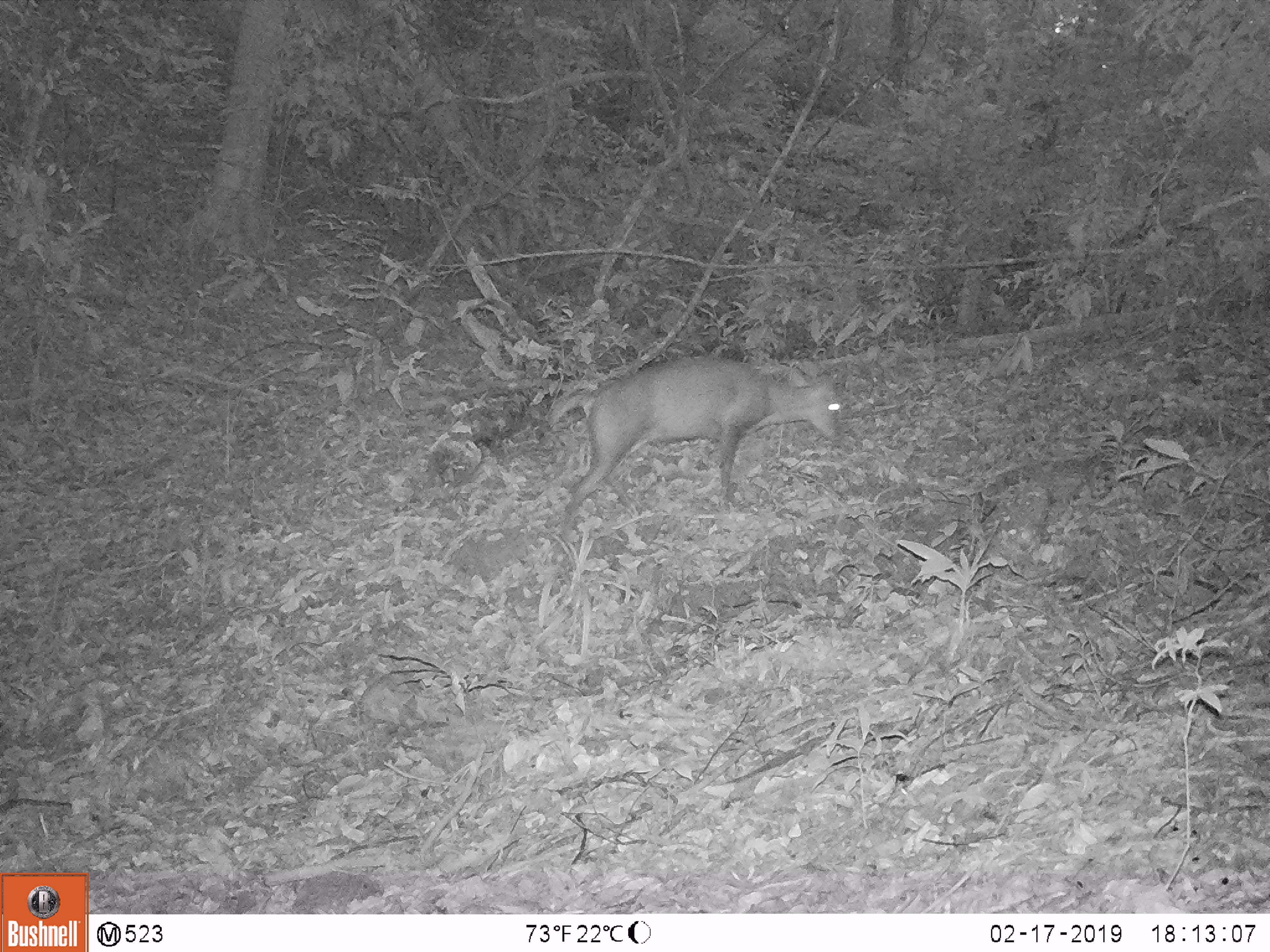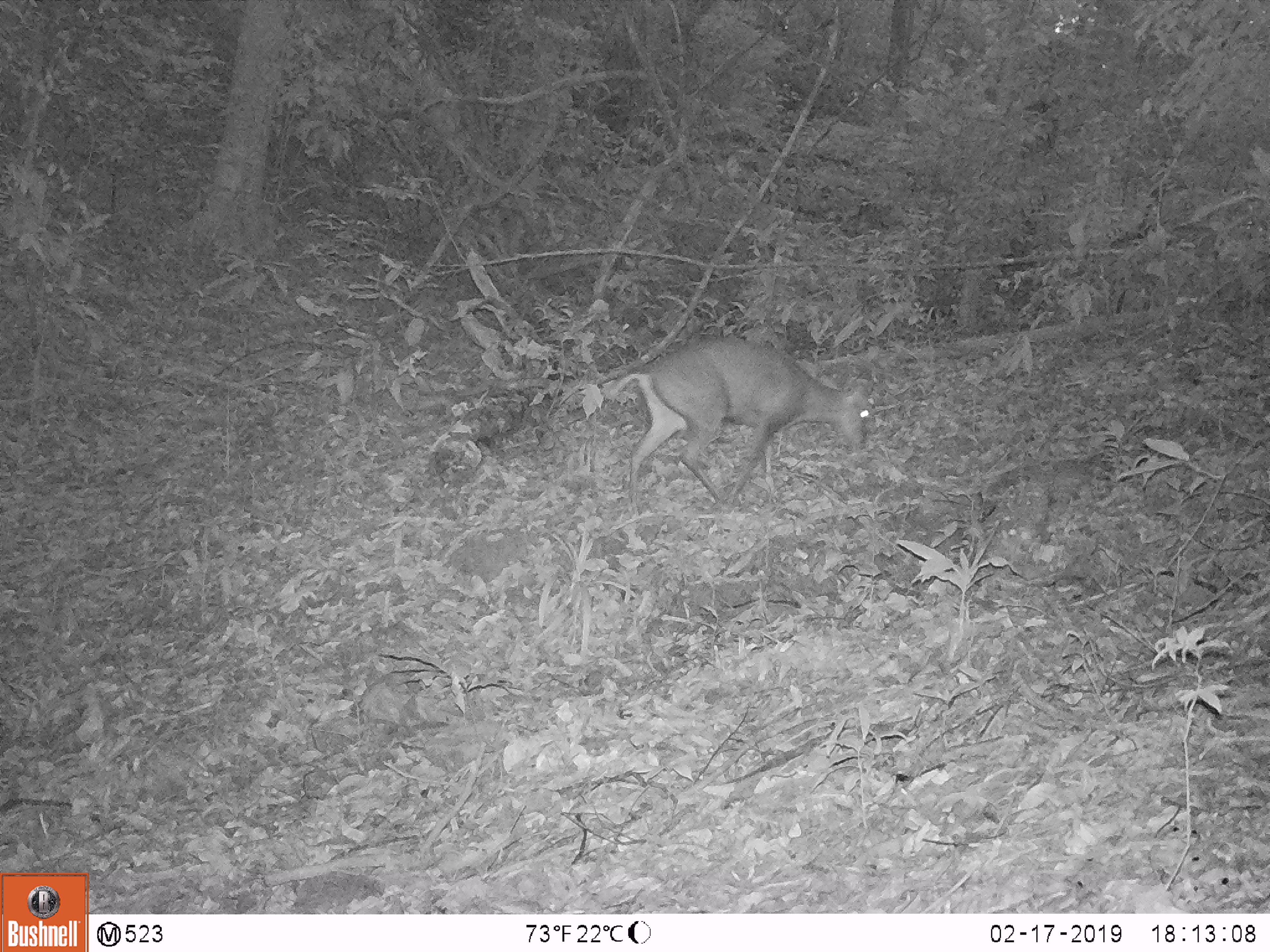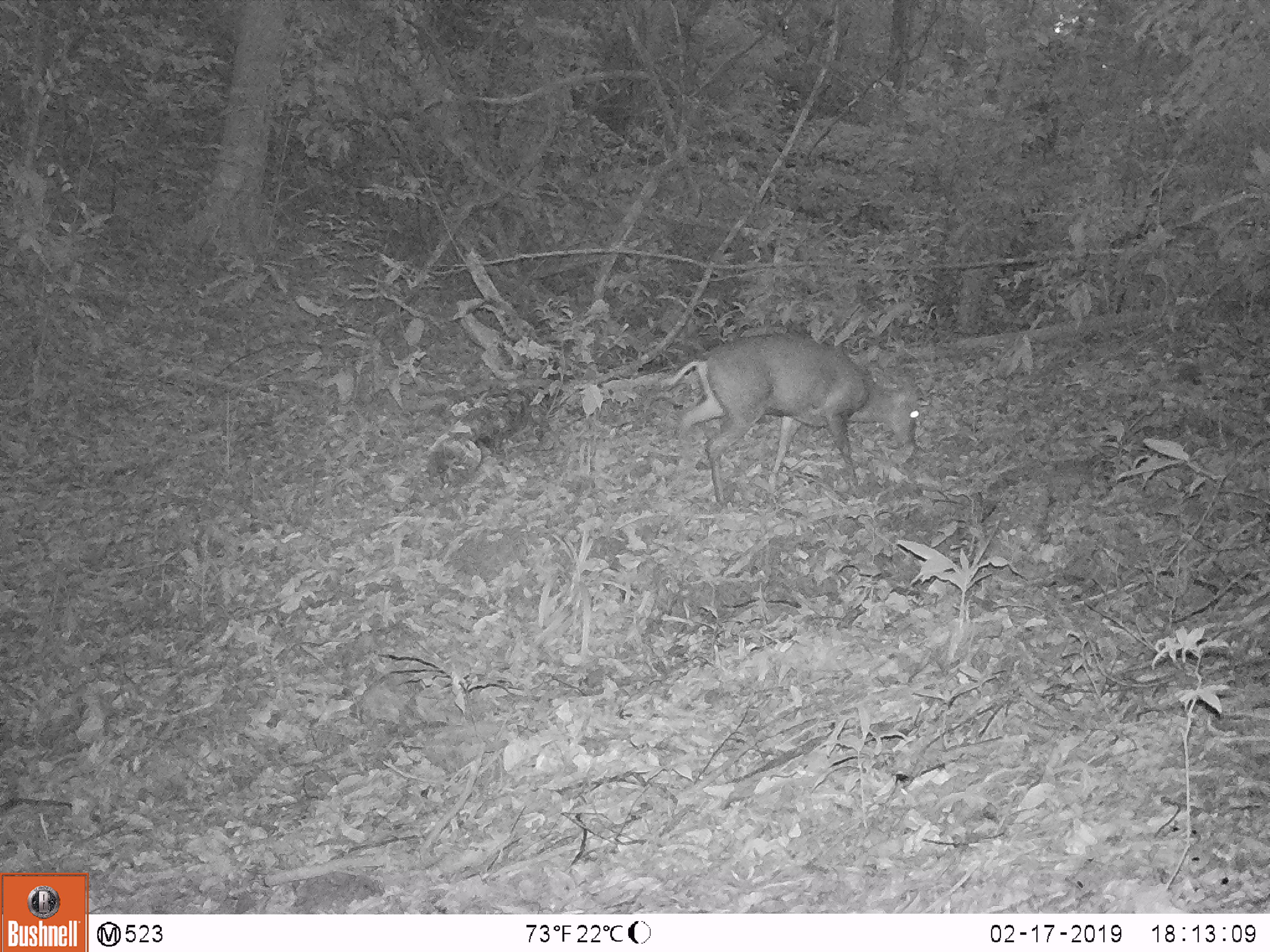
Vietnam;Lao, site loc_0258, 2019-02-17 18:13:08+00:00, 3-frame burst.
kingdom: Animalia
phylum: Chordata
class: Mammalia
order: Artiodactyla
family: Cervidae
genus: Muntiacus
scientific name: Muntiacus rooseveltorum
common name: roosevelt's muntjac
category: roosevelts muntjac group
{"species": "roosevelts muntjac group (roosevelt's muntjac) (Muntiacus rooseveltorum)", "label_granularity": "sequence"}